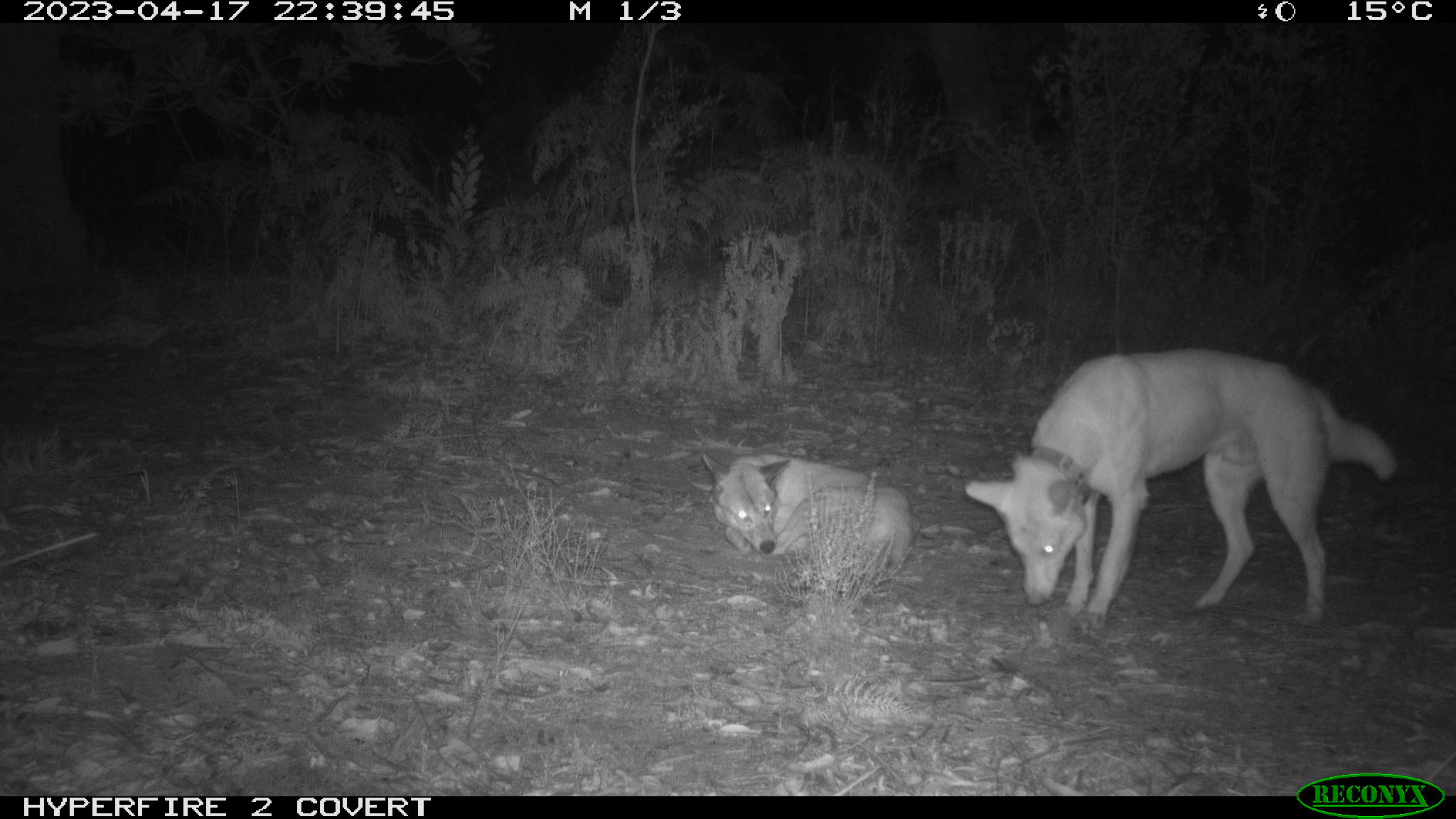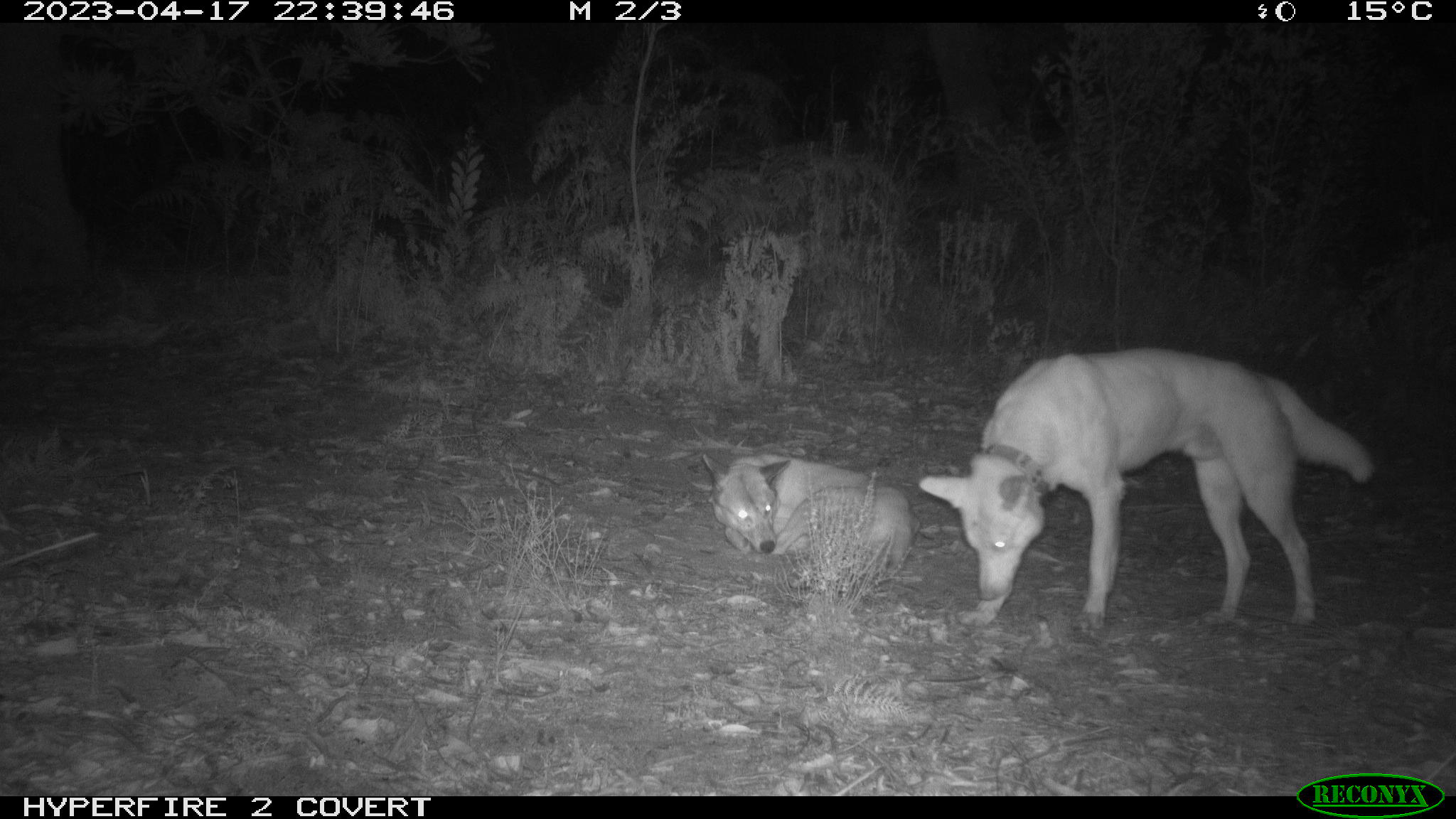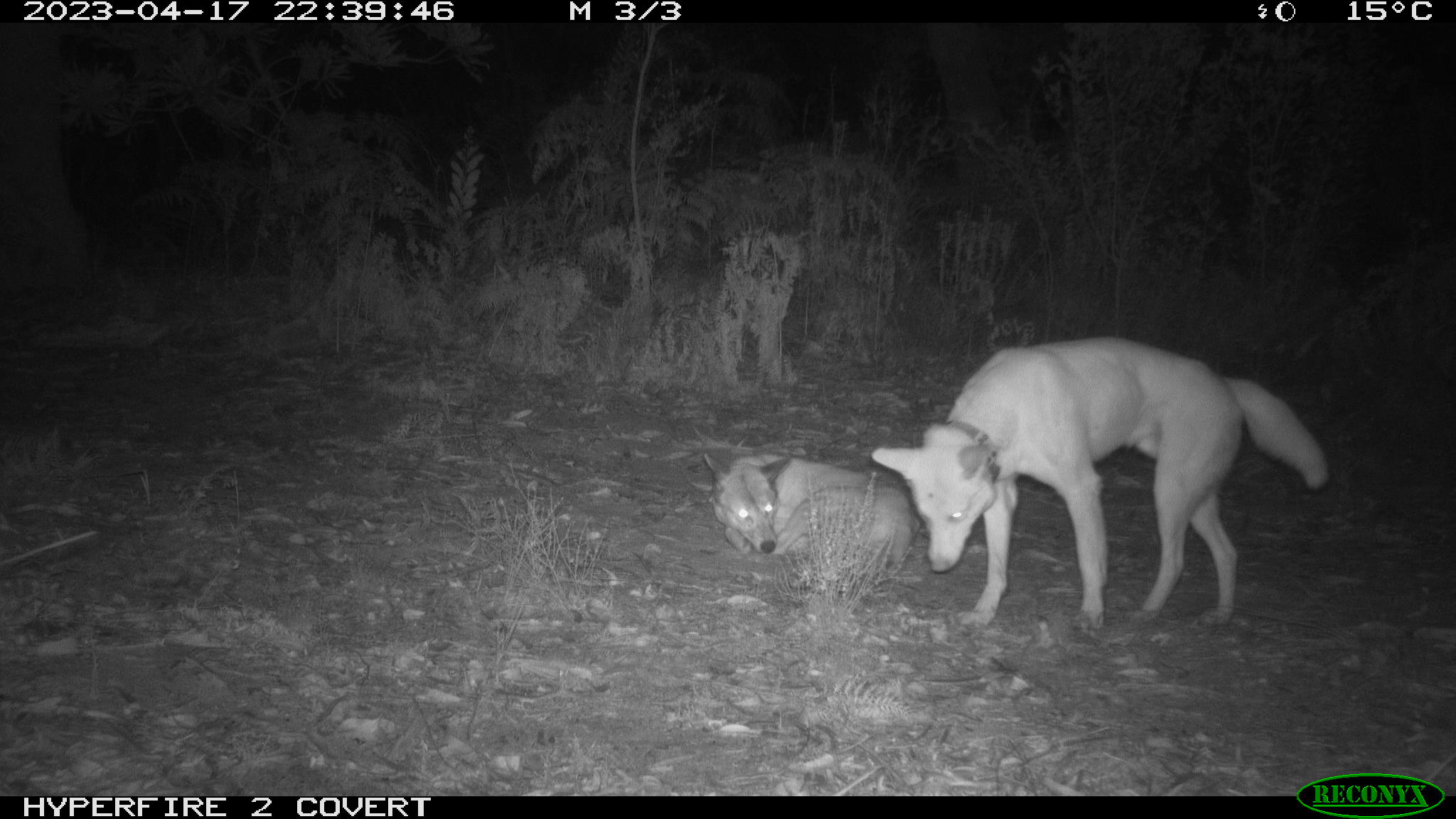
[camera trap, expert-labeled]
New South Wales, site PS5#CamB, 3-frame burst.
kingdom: Animalia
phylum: Chordata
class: Mammalia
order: Carnivora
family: Canidae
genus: Canis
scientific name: Canis familiaris dingo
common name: dingo